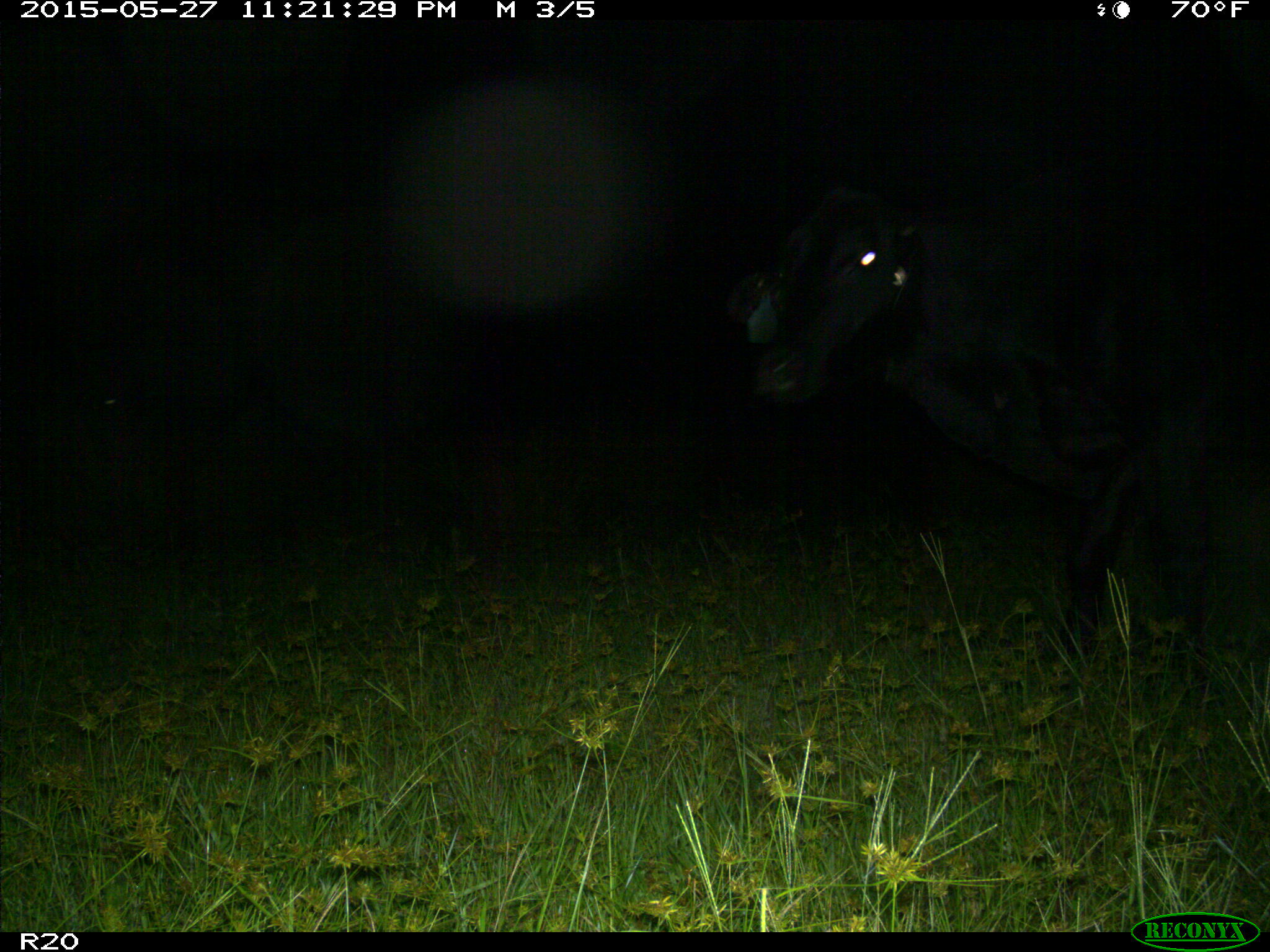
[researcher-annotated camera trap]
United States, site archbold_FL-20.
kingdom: Animalia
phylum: Chordata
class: Mammalia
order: Artiodactyla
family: Bovidae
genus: Bos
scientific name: Bos taurus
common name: domestic cow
Bos taurus (domestic cow).